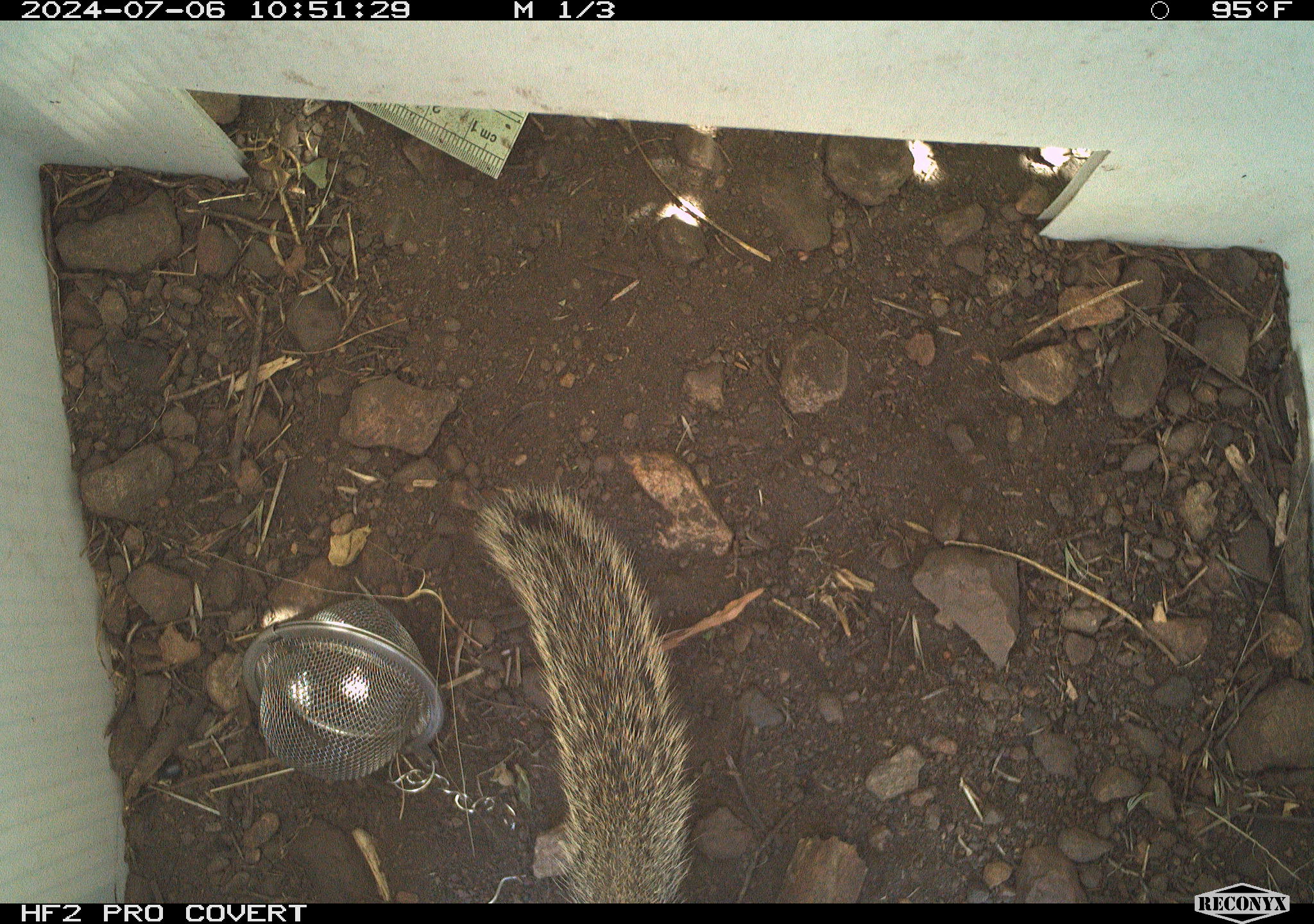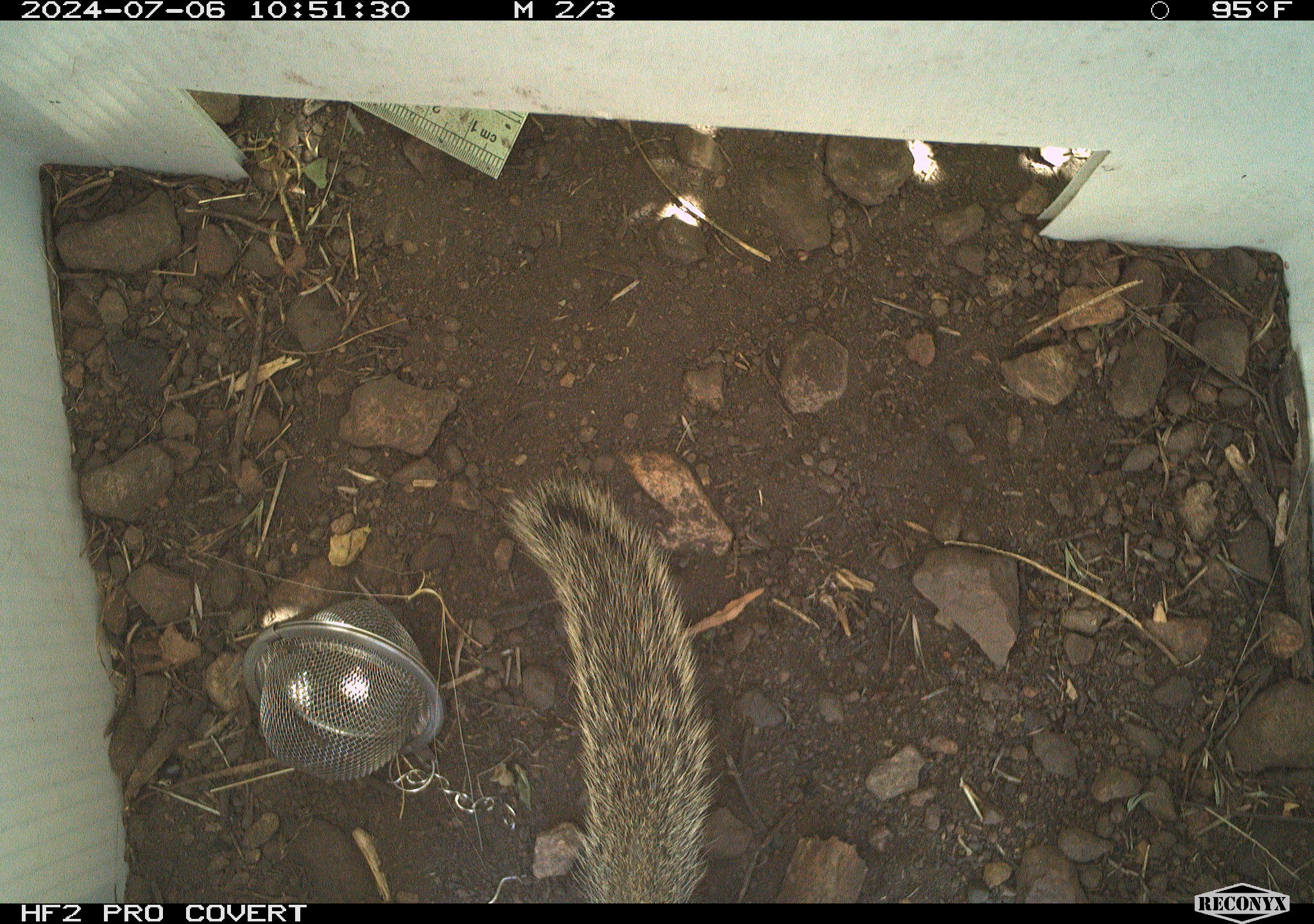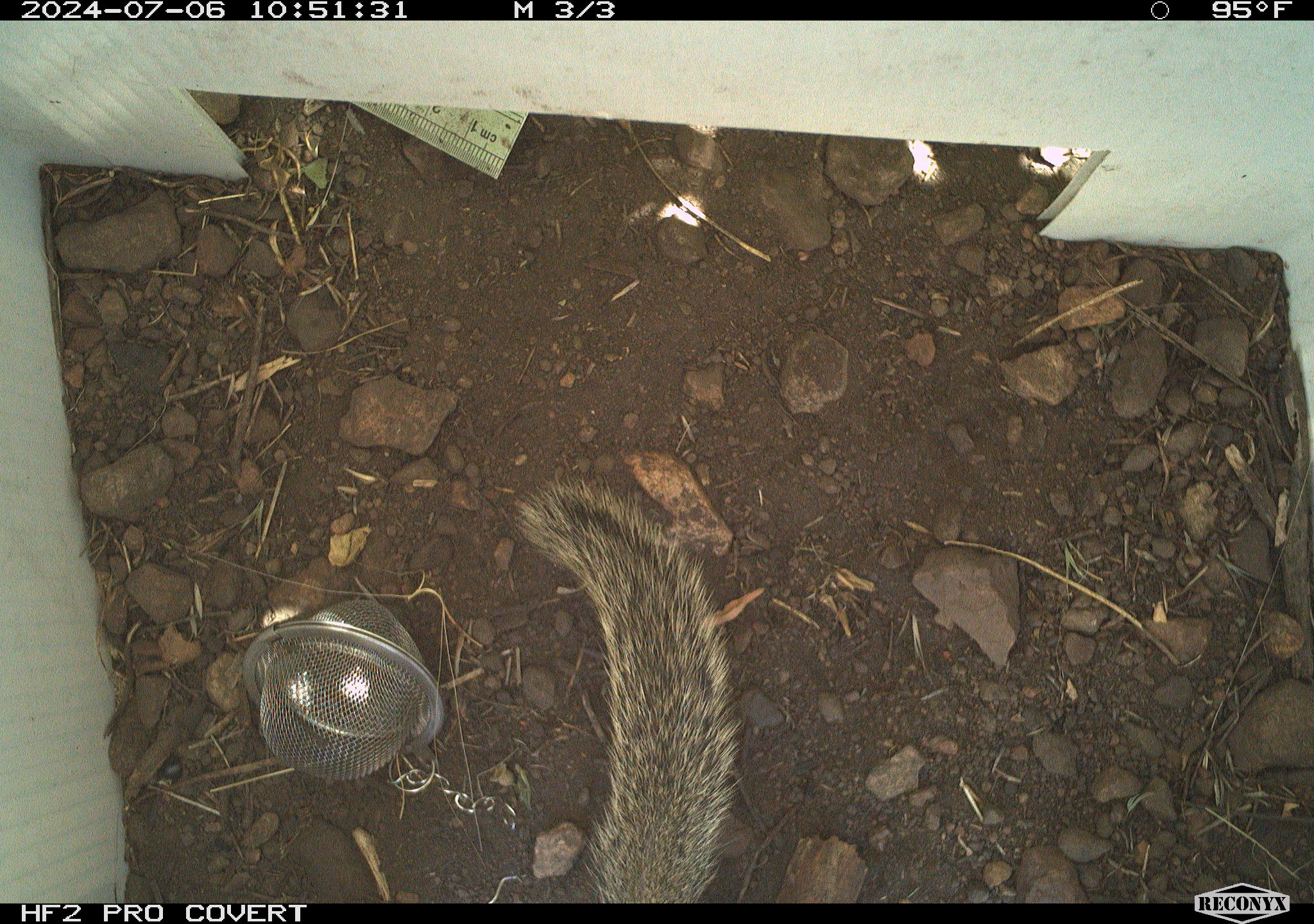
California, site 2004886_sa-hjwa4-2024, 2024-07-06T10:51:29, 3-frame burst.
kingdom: Animalia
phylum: Chordata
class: Mammalia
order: Rodentia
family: Sciuridae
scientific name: Sciuridae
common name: squirrels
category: sciuridae family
Sciuridae family (squirrels) (Sciuridae).